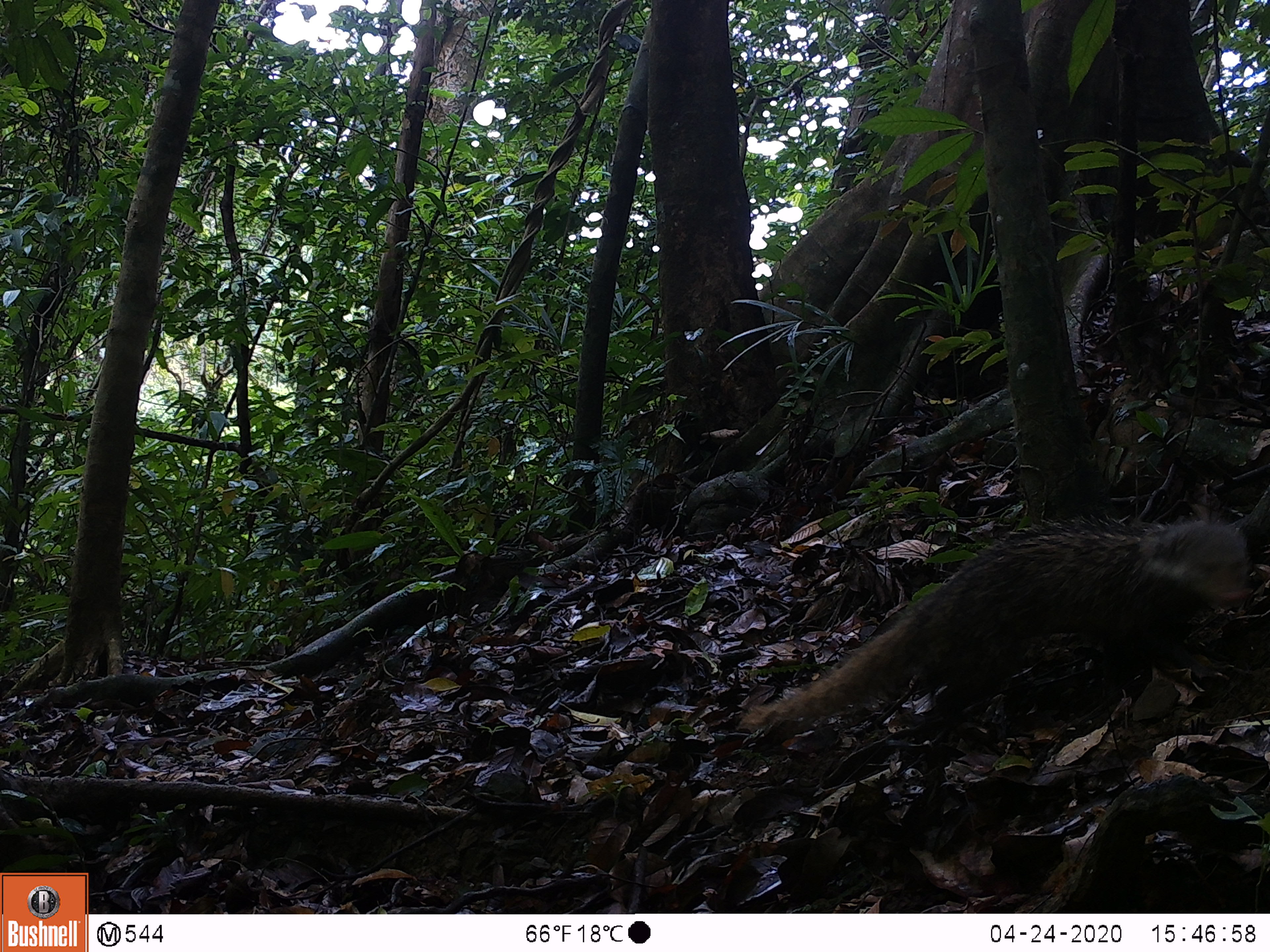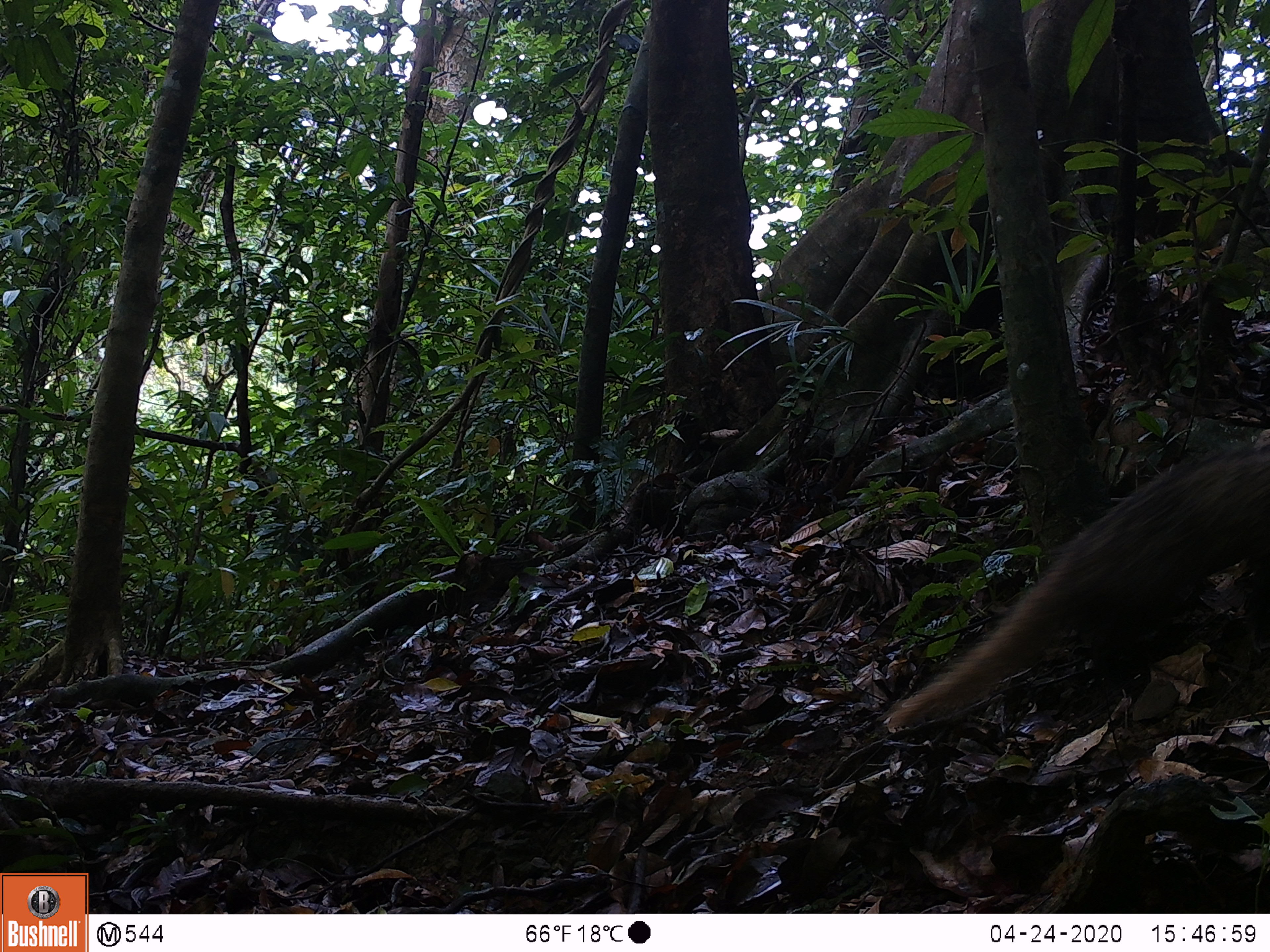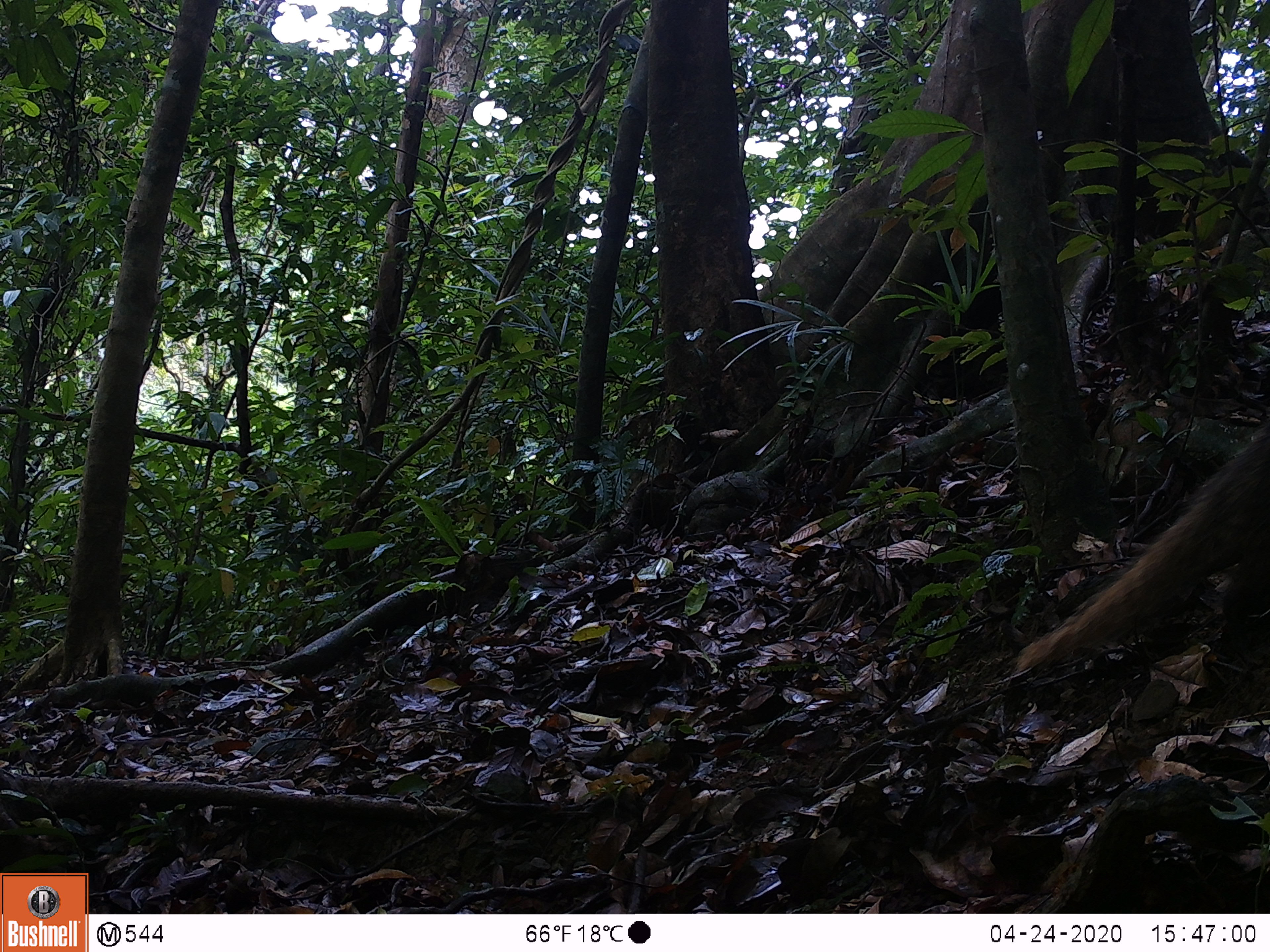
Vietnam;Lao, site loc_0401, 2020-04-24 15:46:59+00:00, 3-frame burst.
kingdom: Animalia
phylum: Chordata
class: Mammalia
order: Carnivora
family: Herpestidae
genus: Urva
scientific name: Urva urva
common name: crab-eating mongoose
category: crab eating mongoose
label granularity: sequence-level